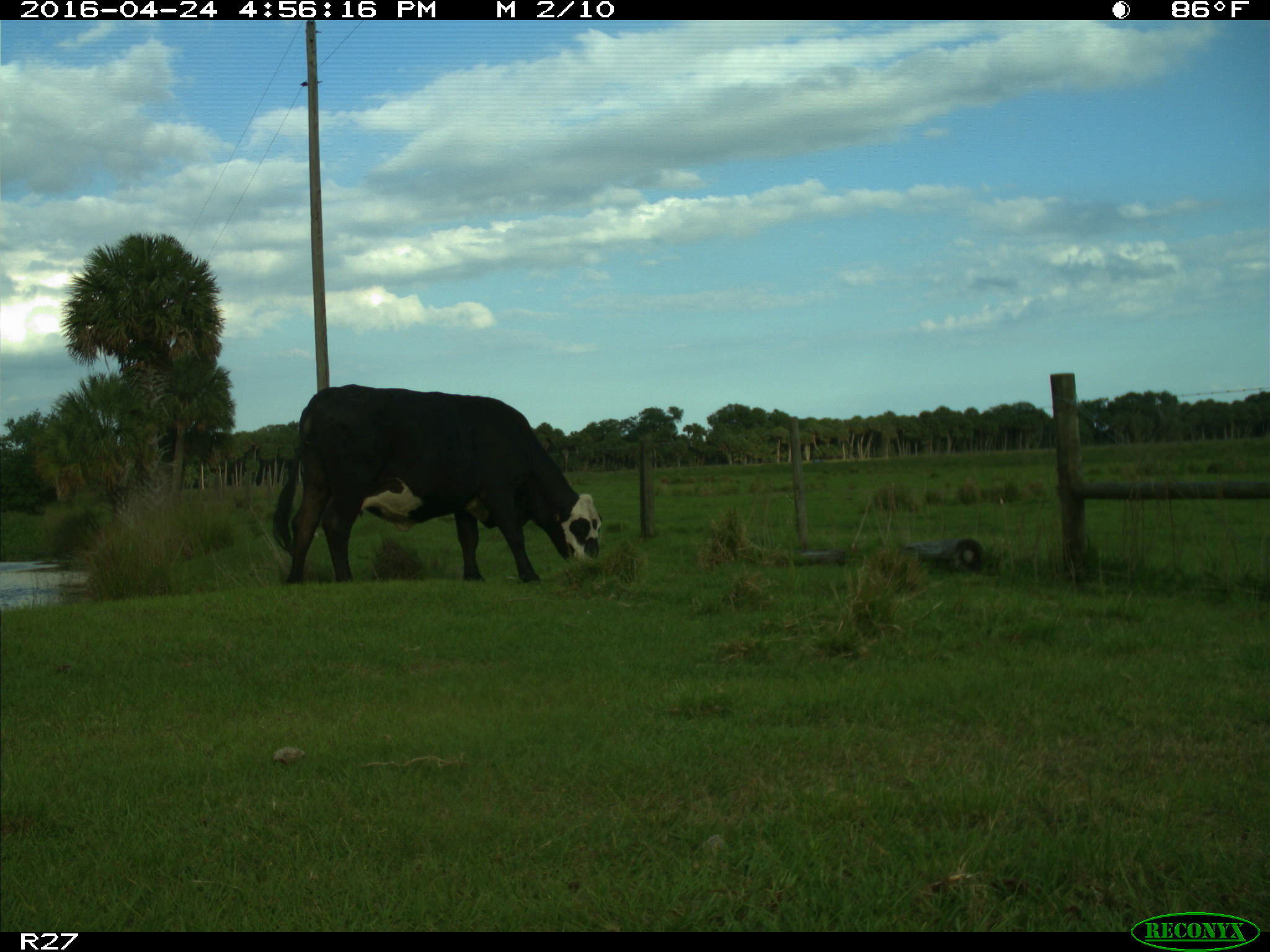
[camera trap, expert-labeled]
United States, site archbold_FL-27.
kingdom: Animalia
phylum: Chordata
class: Mammalia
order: Artiodactyla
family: Bovidae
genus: Bos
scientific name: Bos taurus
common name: domestic cow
Bos taurus (domestic cow).